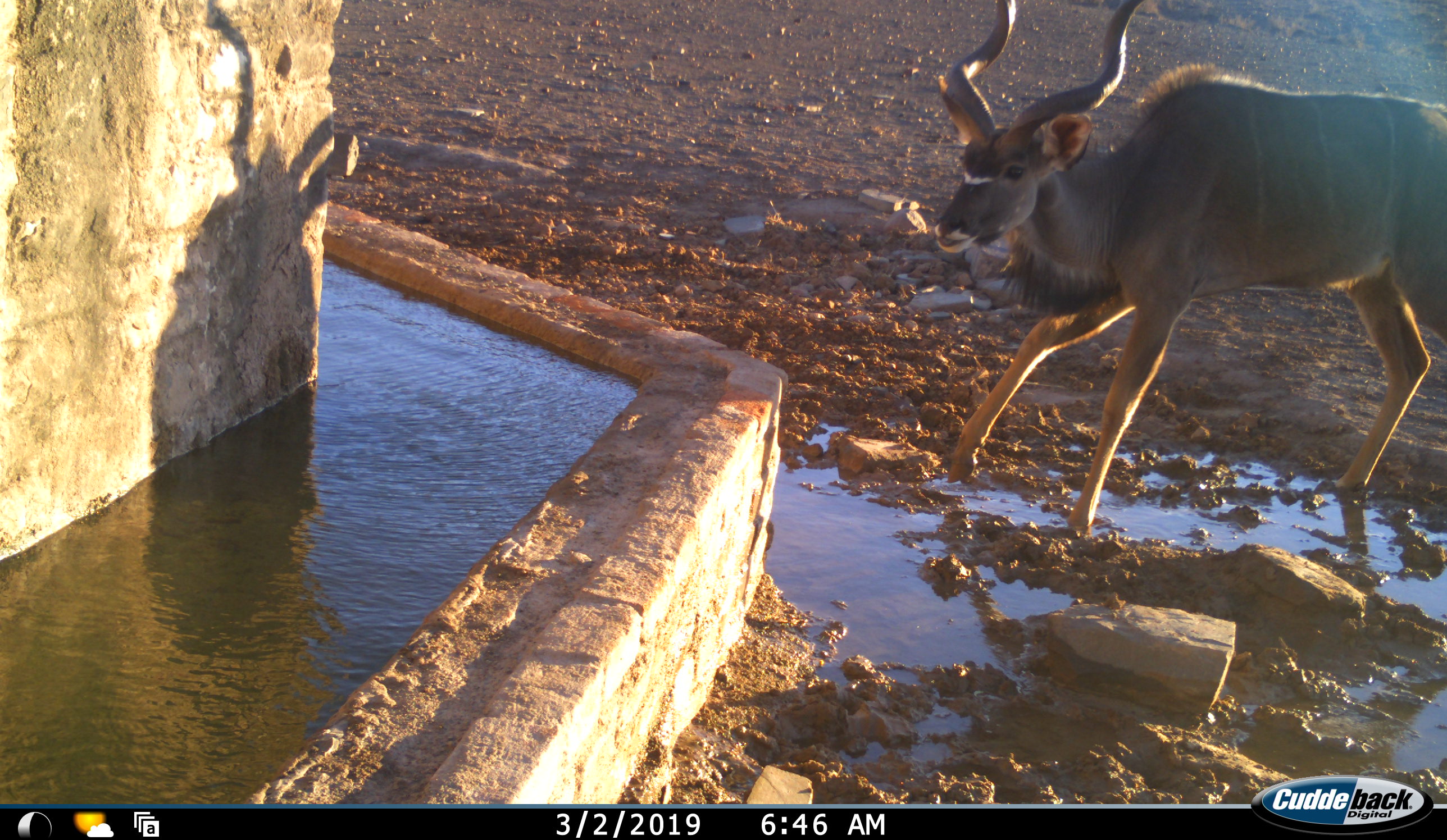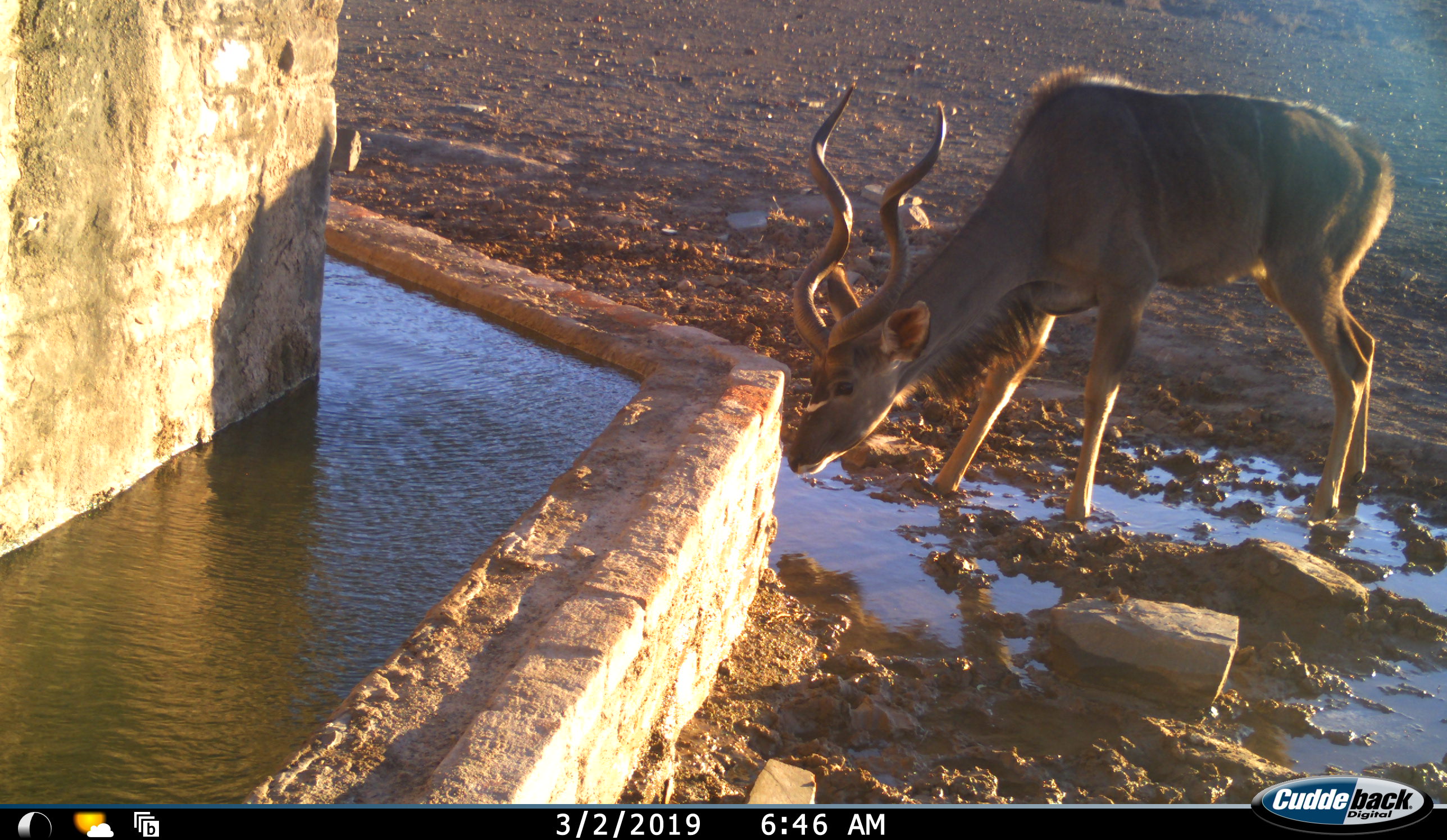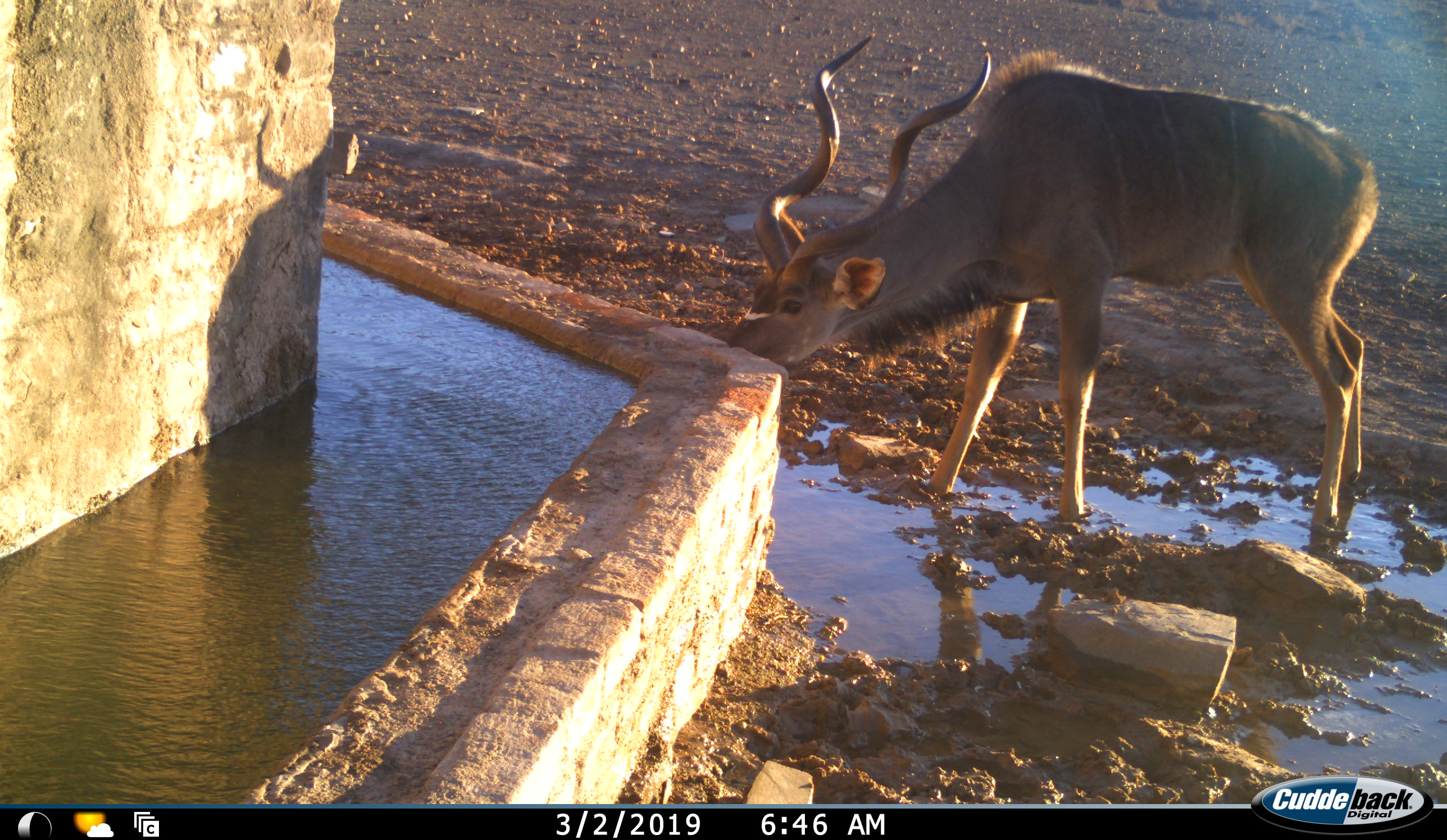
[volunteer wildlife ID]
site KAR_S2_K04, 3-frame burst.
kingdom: Animalia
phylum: Chordata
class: Mammalia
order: Artiodactyla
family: Bovidae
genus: Tragelaphus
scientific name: Tragelaphus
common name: kudu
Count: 1.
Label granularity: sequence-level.